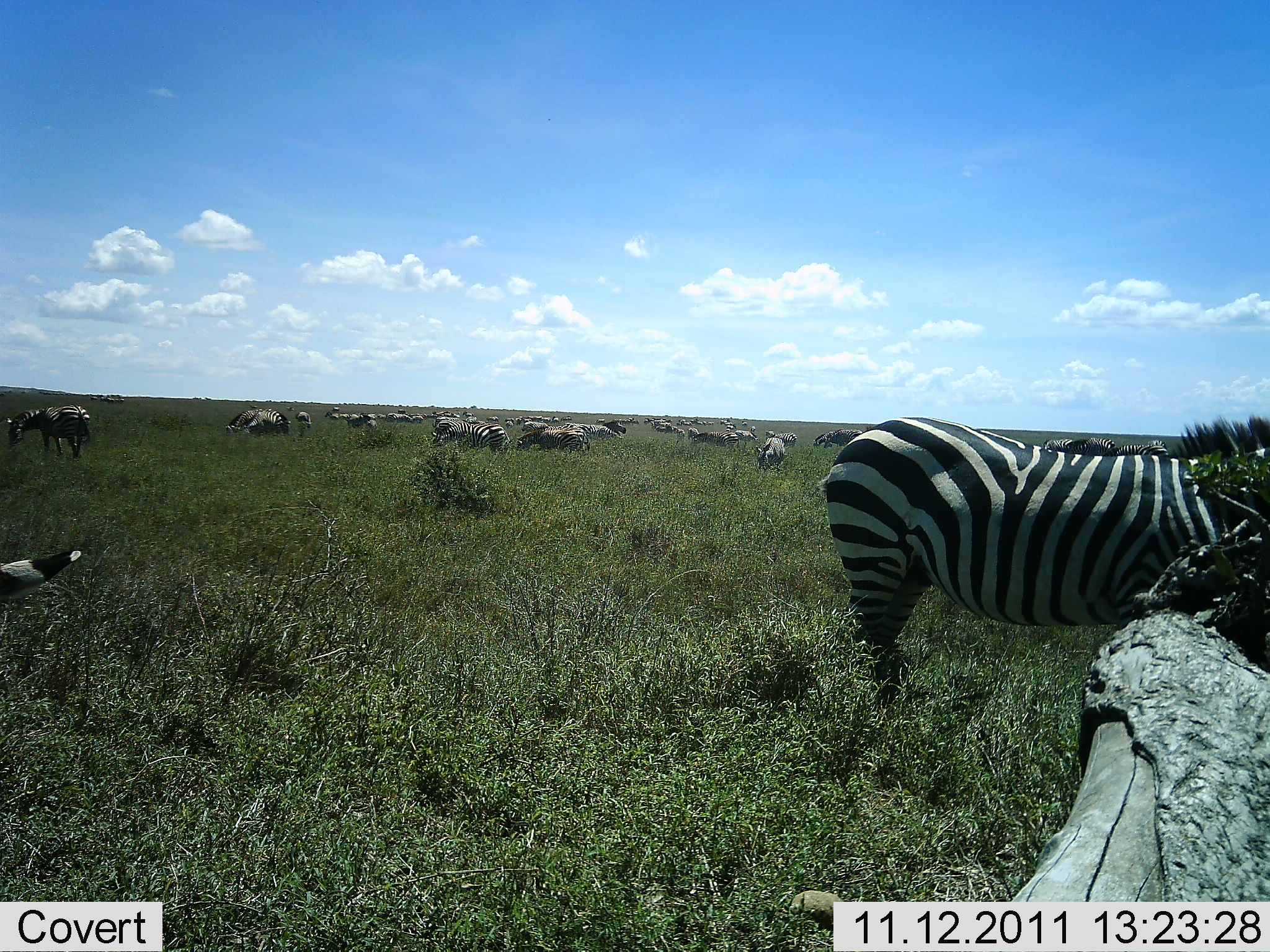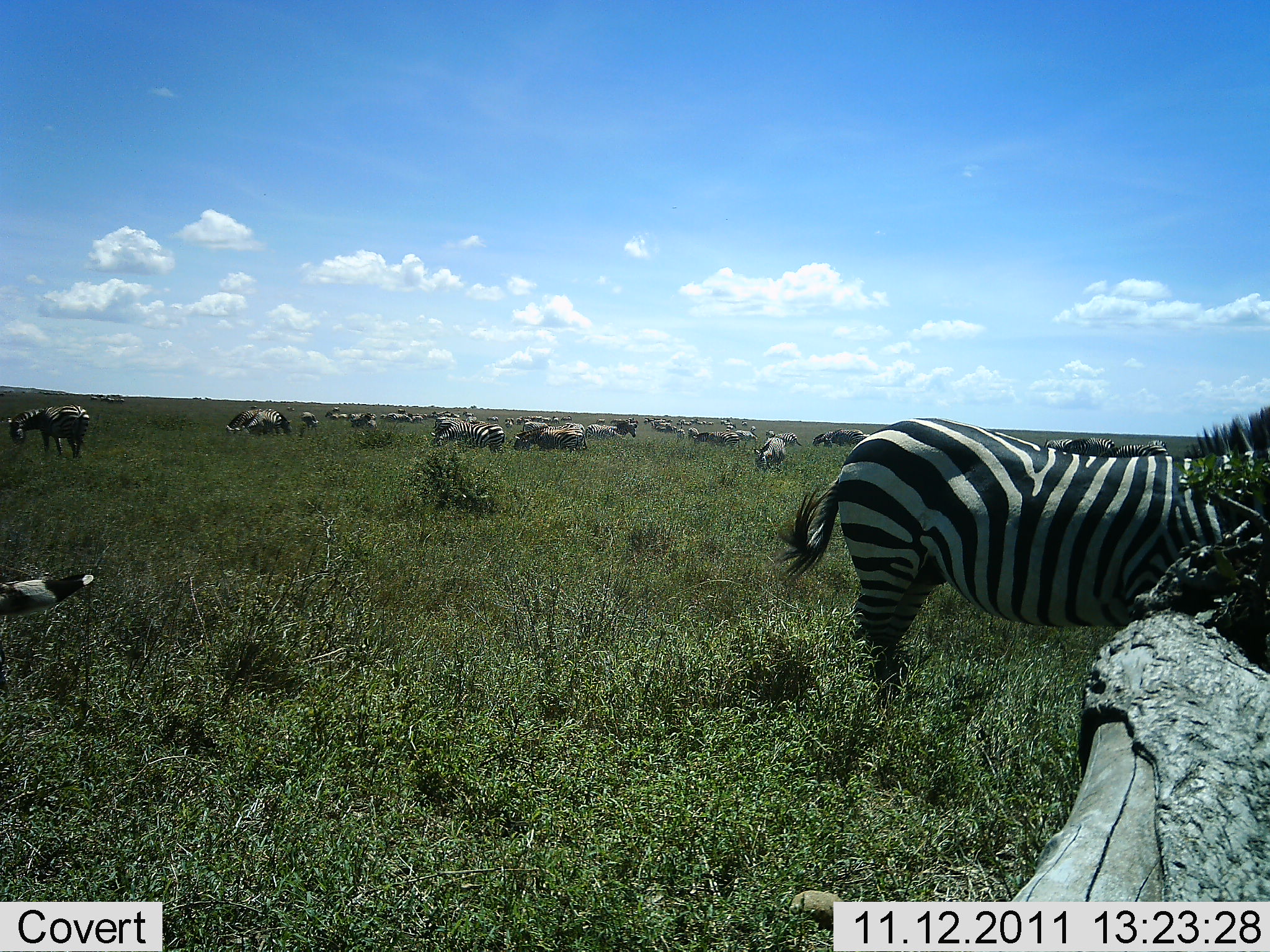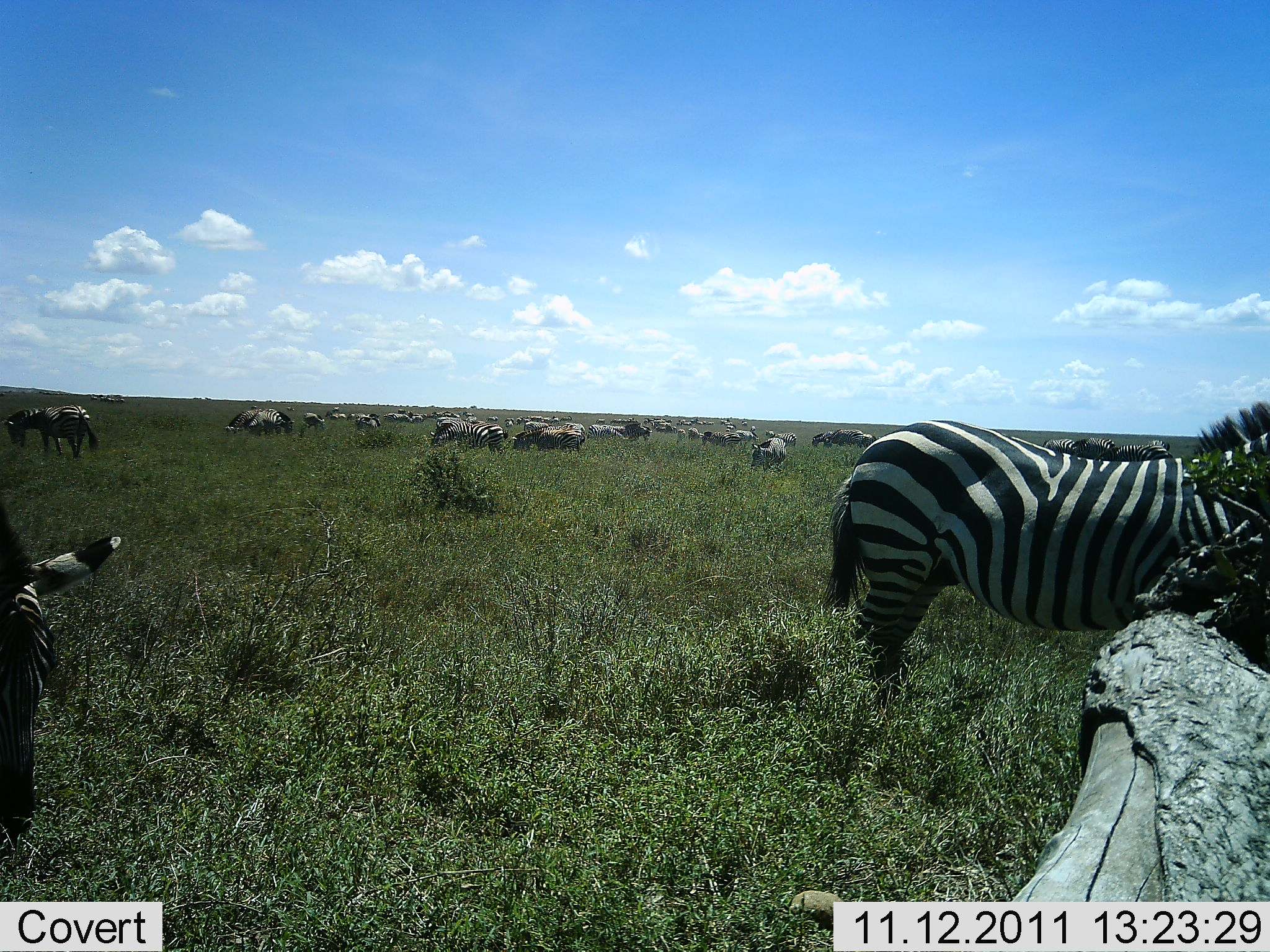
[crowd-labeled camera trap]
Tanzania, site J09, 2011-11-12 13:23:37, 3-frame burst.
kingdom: Animalia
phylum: Chordata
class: Mammalia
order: Perissodactyla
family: Equidae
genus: Equus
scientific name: Equus quagga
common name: plains zebra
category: zebra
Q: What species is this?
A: Zebra (plains zebra) (Equus quagga).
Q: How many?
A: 11-50.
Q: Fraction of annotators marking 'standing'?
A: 62%.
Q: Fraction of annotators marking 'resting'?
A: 8%.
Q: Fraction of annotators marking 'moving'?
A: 38%.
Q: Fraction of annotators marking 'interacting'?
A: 0%.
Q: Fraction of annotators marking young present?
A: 0%.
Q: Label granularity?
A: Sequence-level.